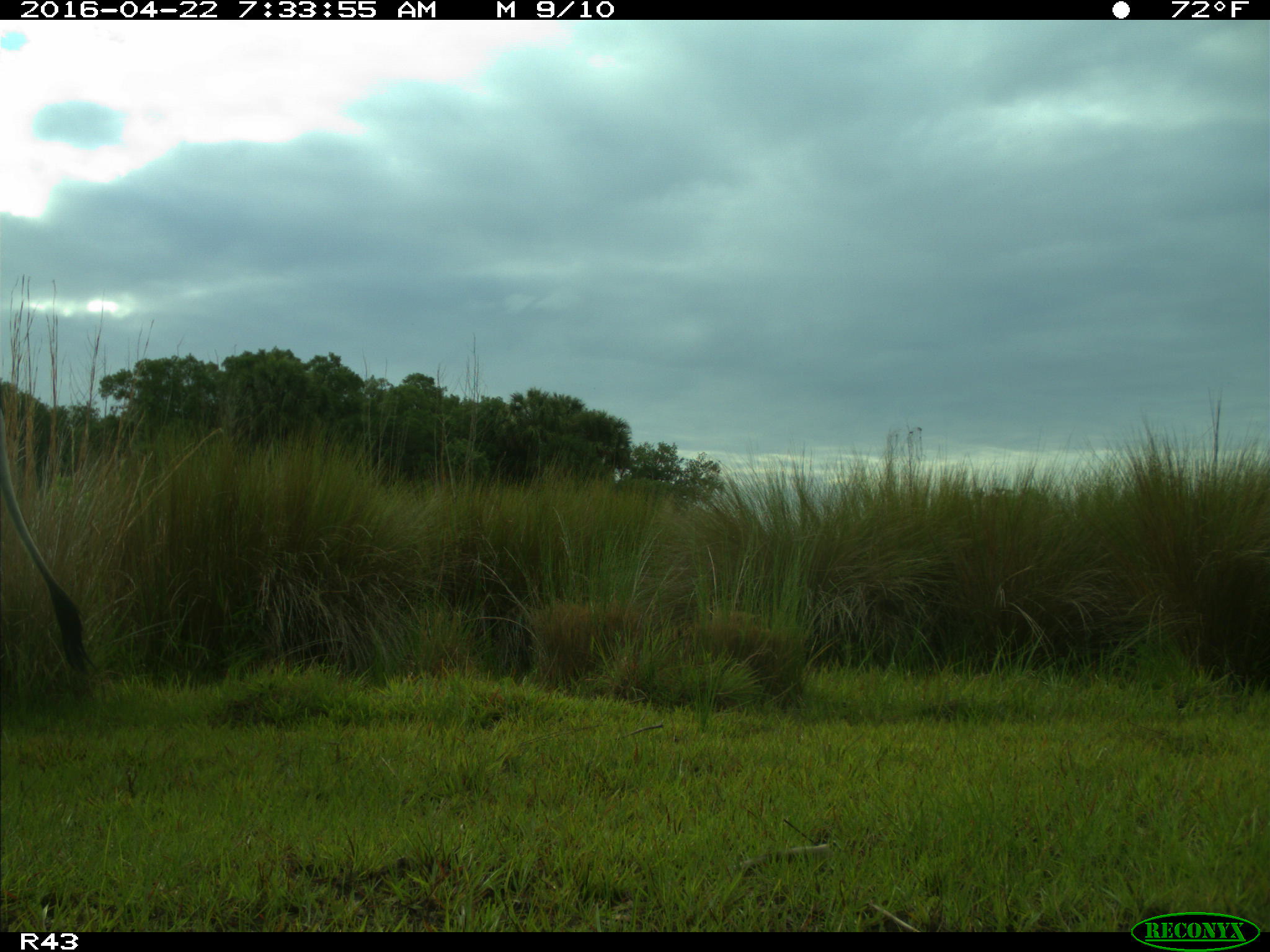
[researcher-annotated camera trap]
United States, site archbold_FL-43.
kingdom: Animalia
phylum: Chordata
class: Mammalia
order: Artiodactyla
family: Bovidae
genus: Bos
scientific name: Bos taurus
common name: domestic cow